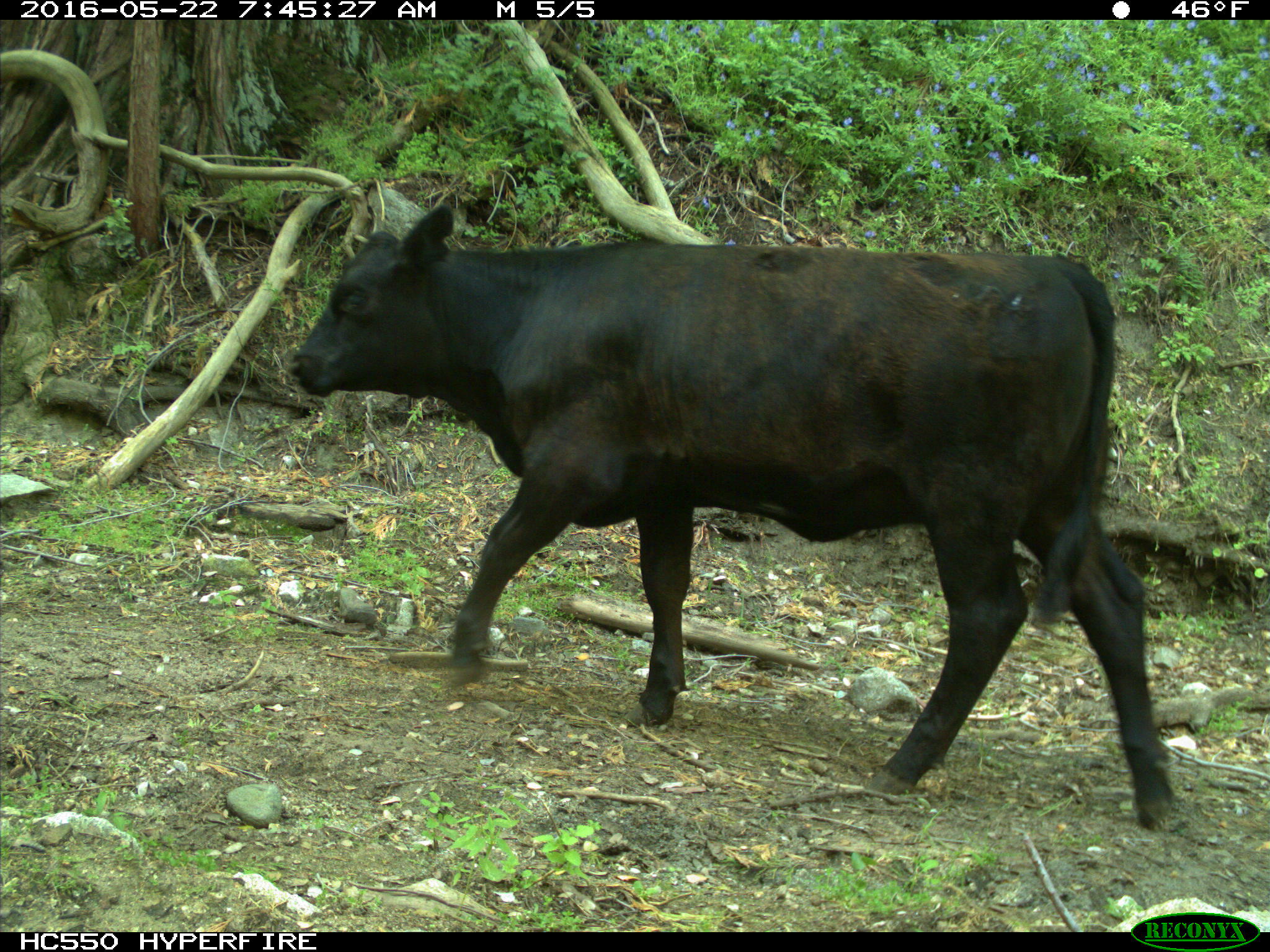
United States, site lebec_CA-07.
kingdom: Animalia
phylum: Chordata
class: Mammalia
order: Artiodactyla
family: Bovidae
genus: Bos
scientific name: Bos taurus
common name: domestic cow